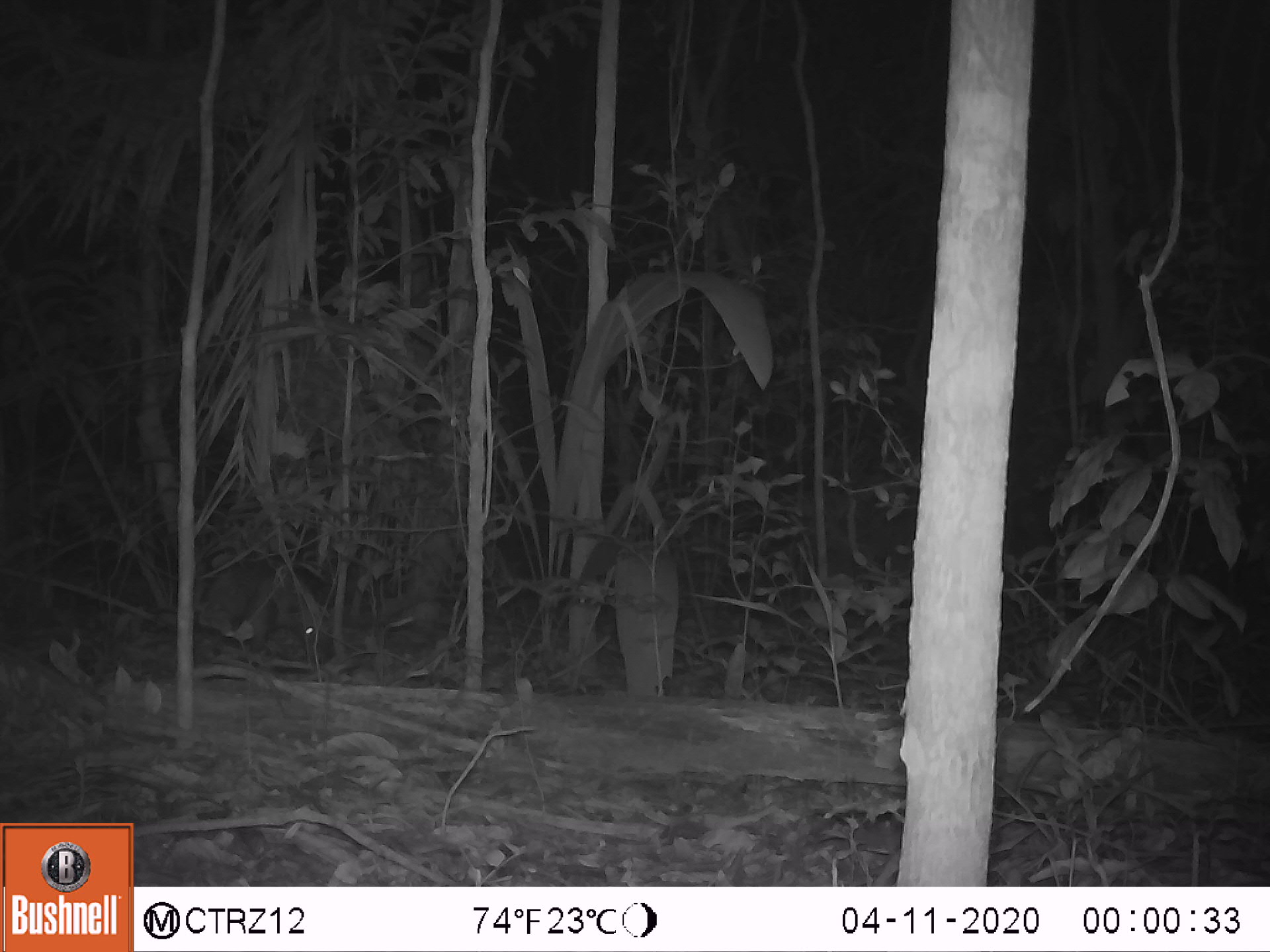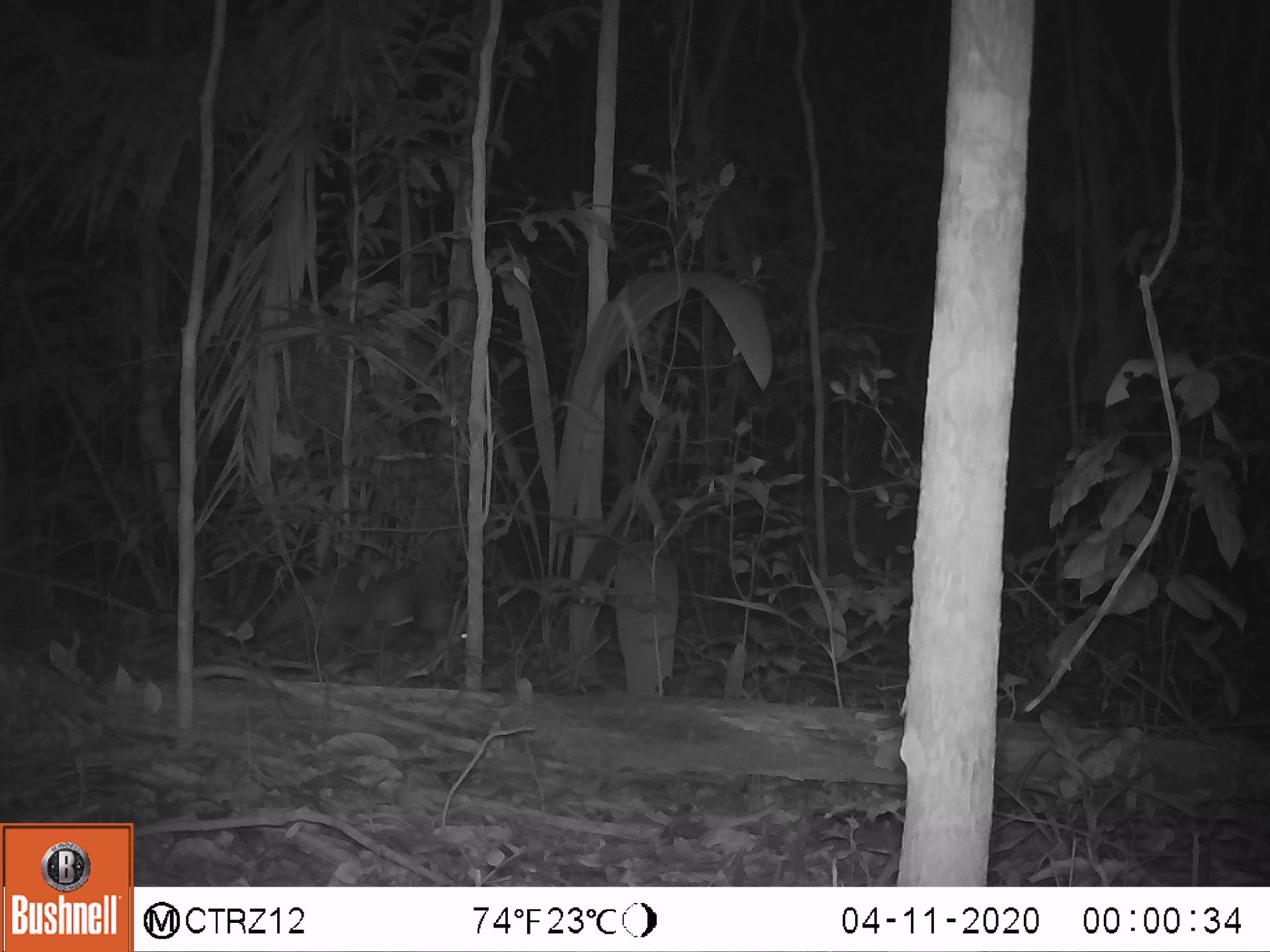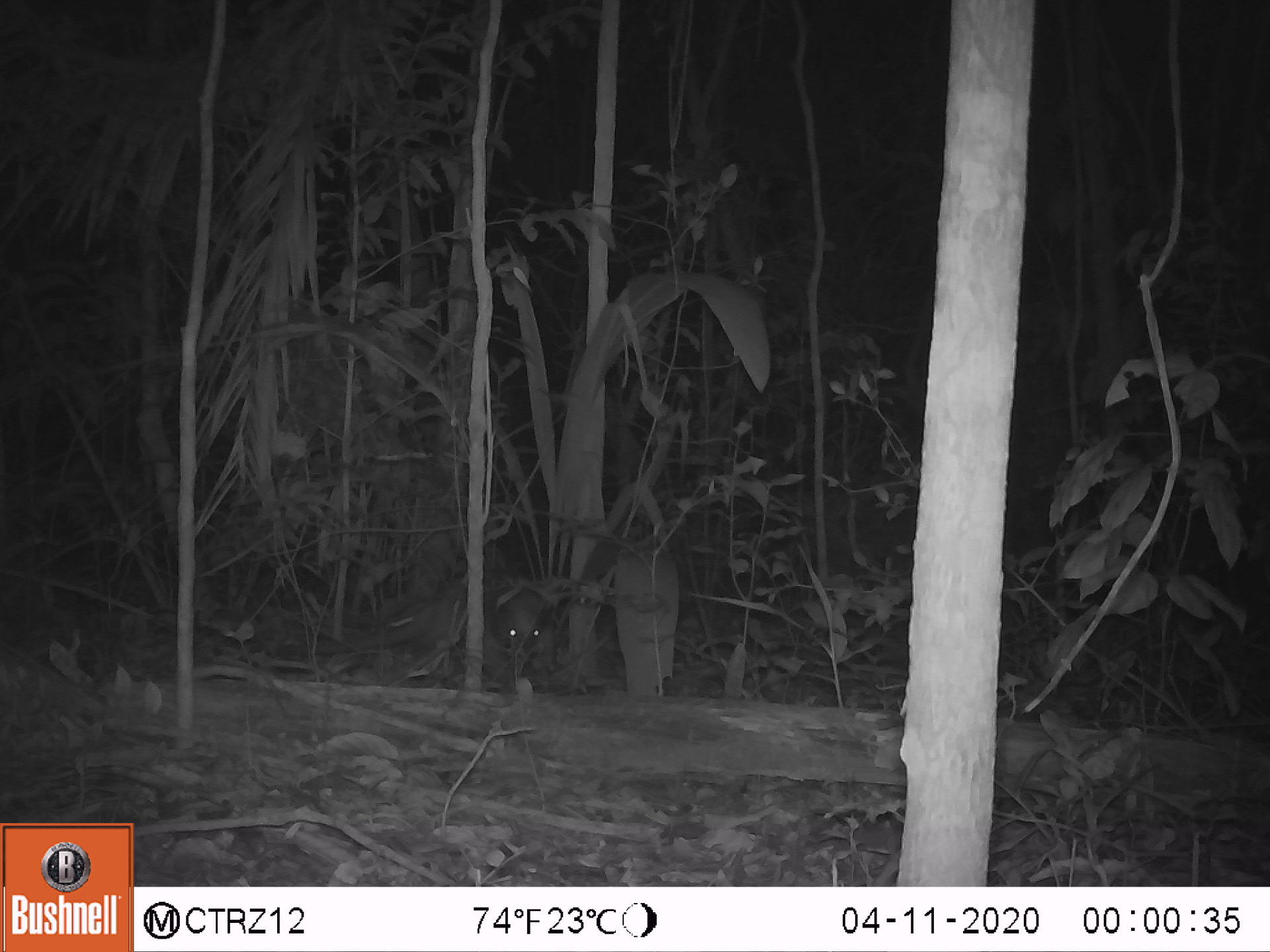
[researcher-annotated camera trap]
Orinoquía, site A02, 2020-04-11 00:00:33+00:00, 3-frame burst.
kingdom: Animalia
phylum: Chordata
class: Mammalia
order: Pilosa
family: Myrmecophagidae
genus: Tamandua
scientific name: Tamandua tetradactyla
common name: southern tamandua